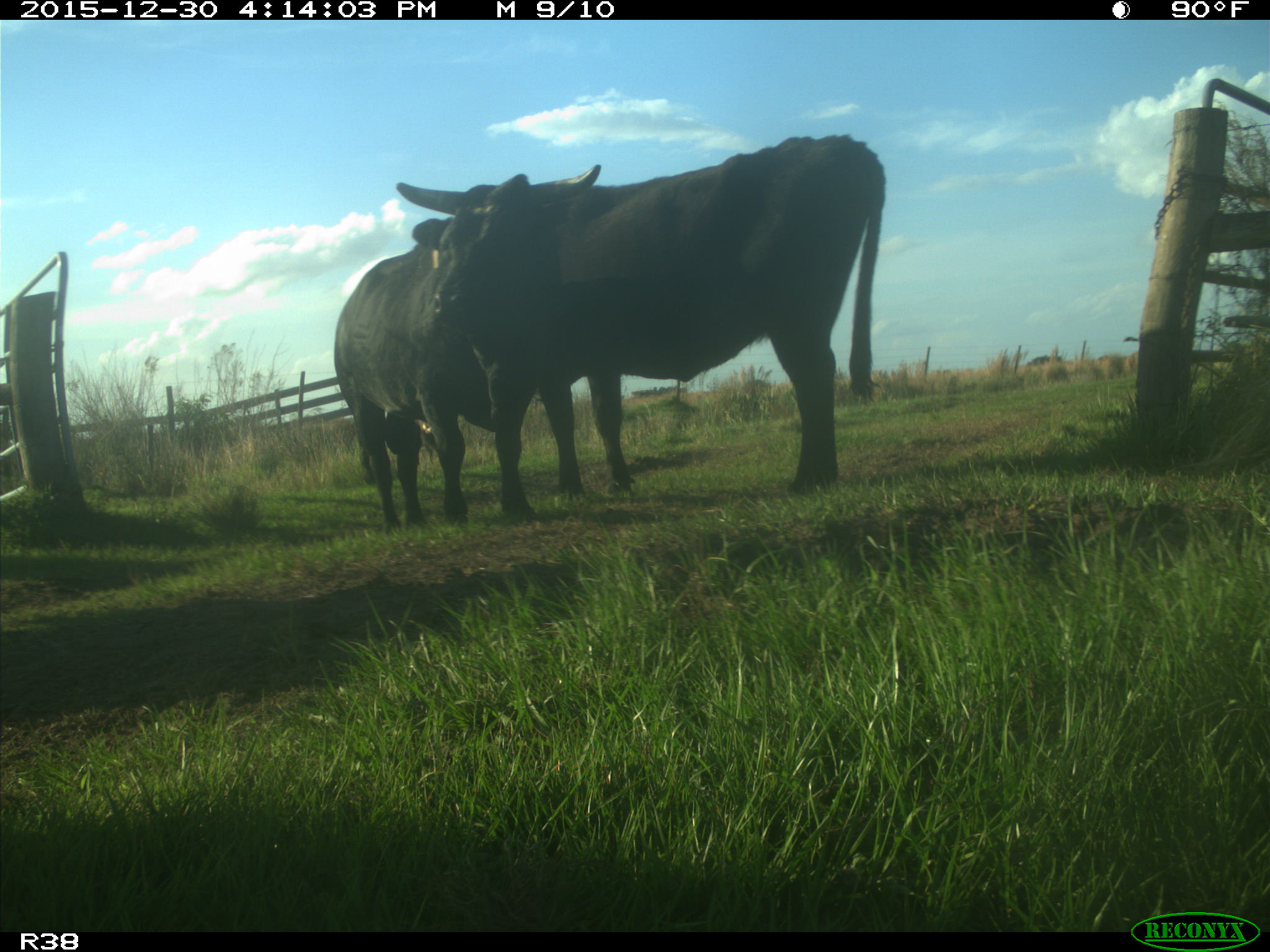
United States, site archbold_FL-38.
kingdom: Animalia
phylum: Chordata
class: Mammalia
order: Artiodactyla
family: Bovidae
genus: Bos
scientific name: Bos taurus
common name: domestic cow